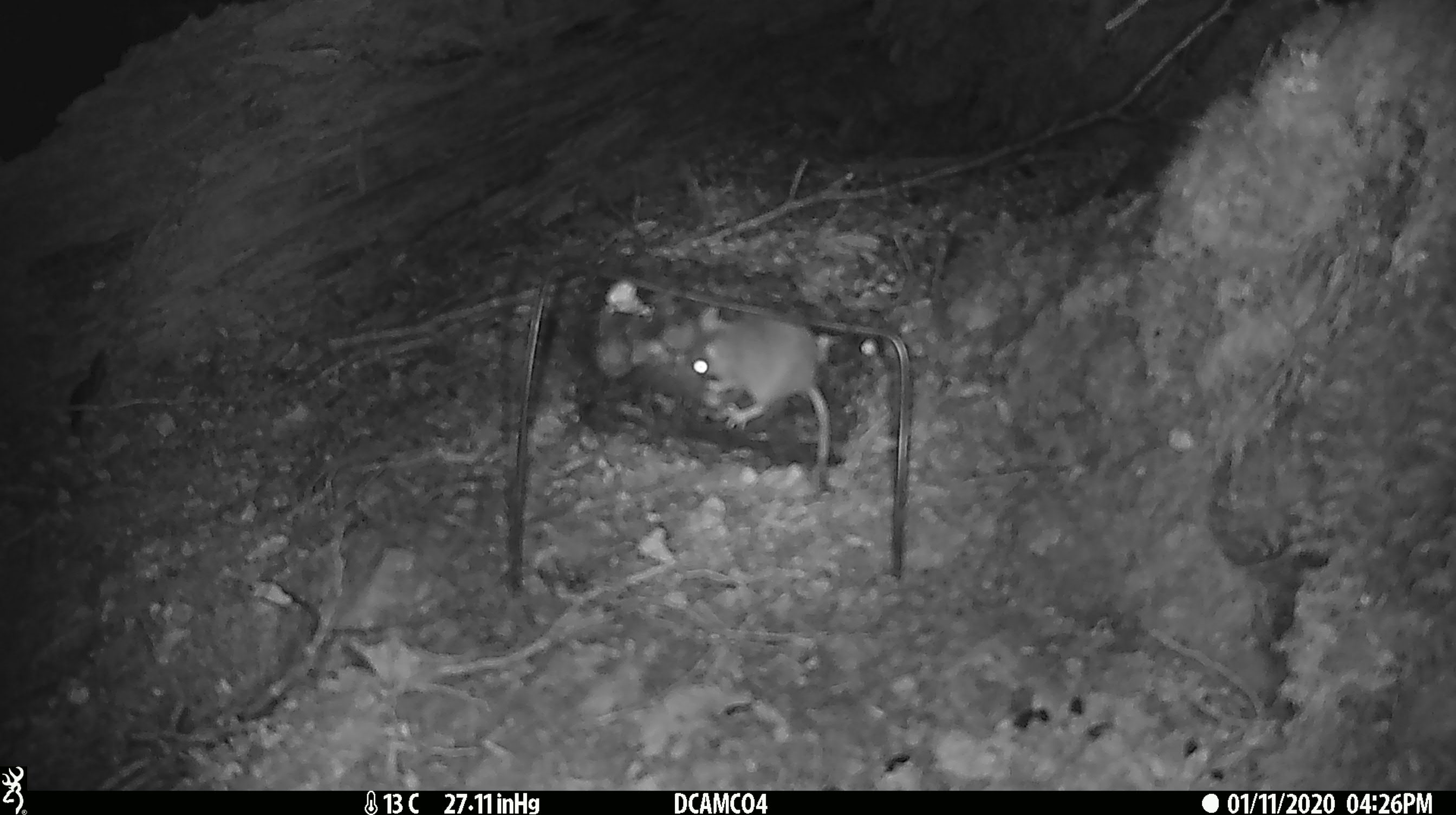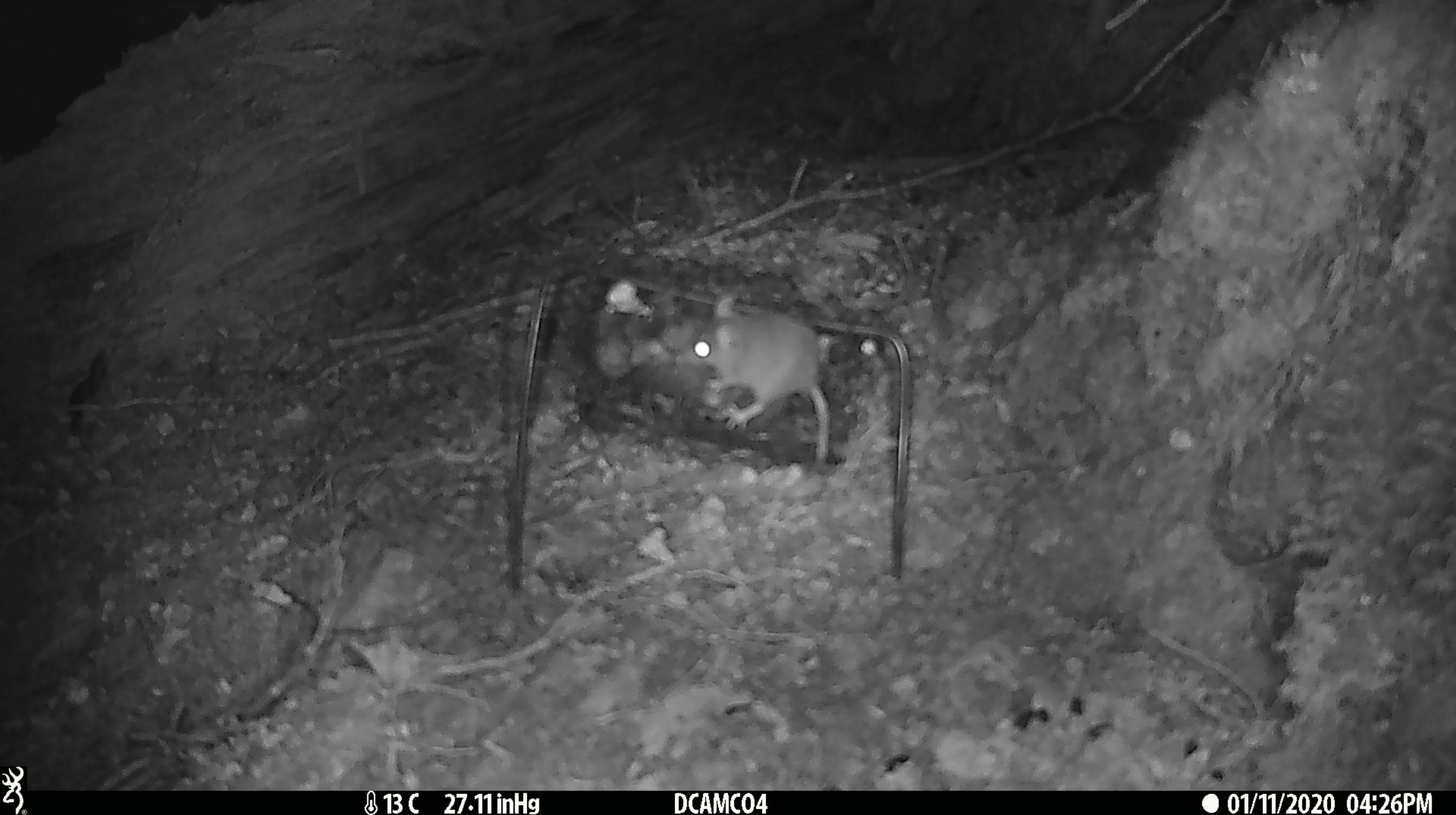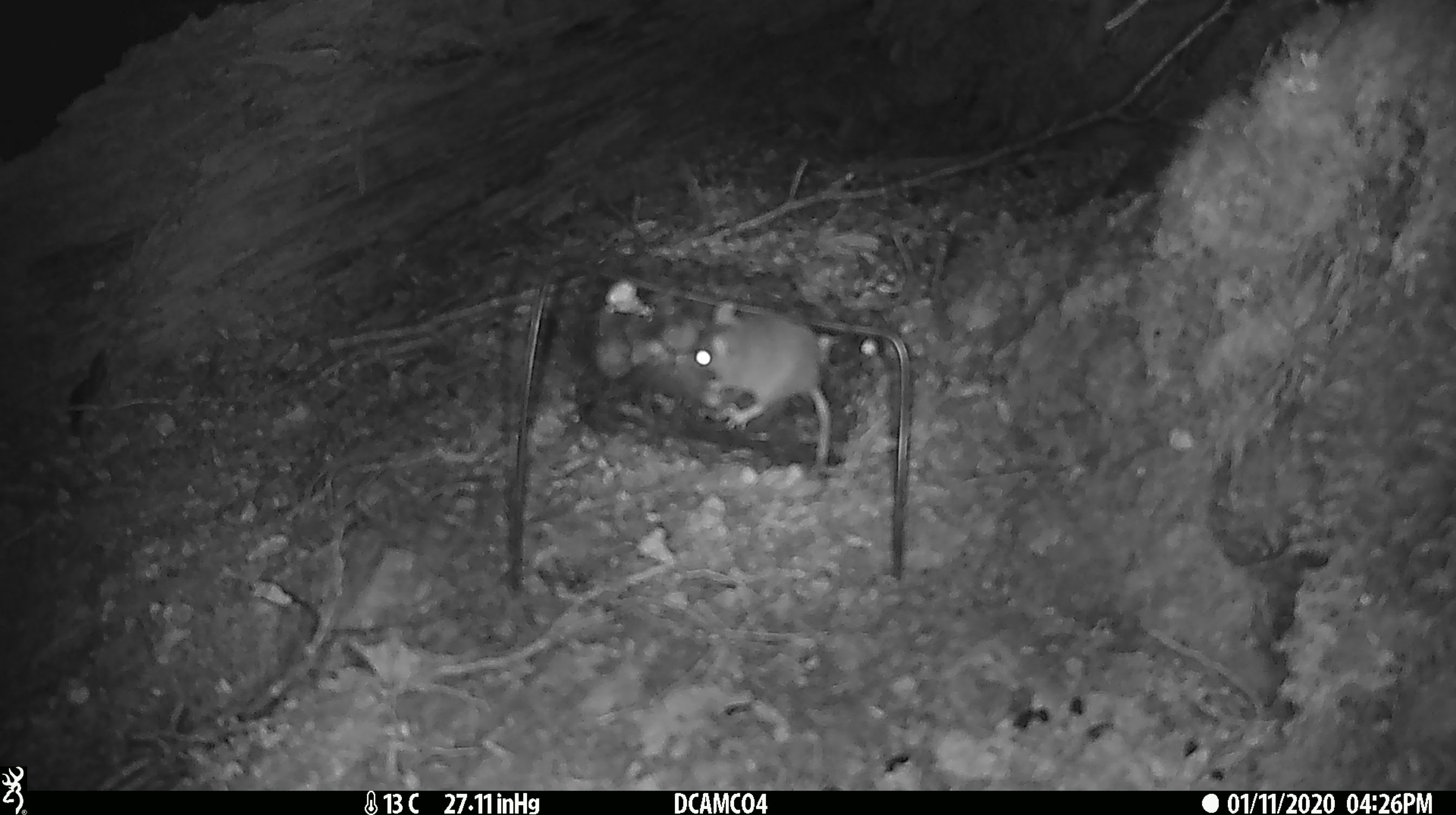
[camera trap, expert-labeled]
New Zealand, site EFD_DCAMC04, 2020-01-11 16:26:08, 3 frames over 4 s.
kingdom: Animalia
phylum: Chordata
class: Mammalia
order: Rodentia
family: Muridae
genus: Mus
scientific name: Mus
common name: mouse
Mouse (Mus).